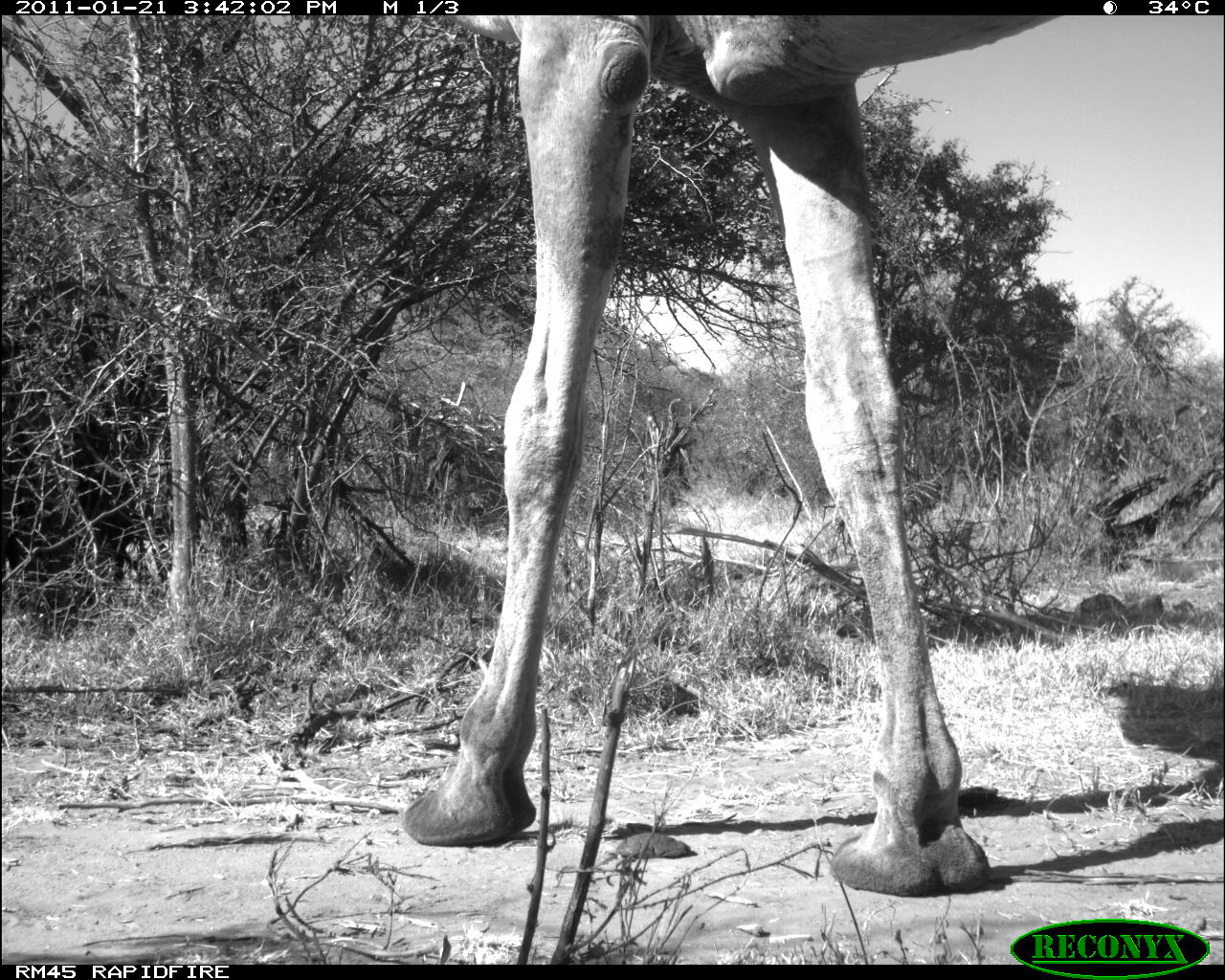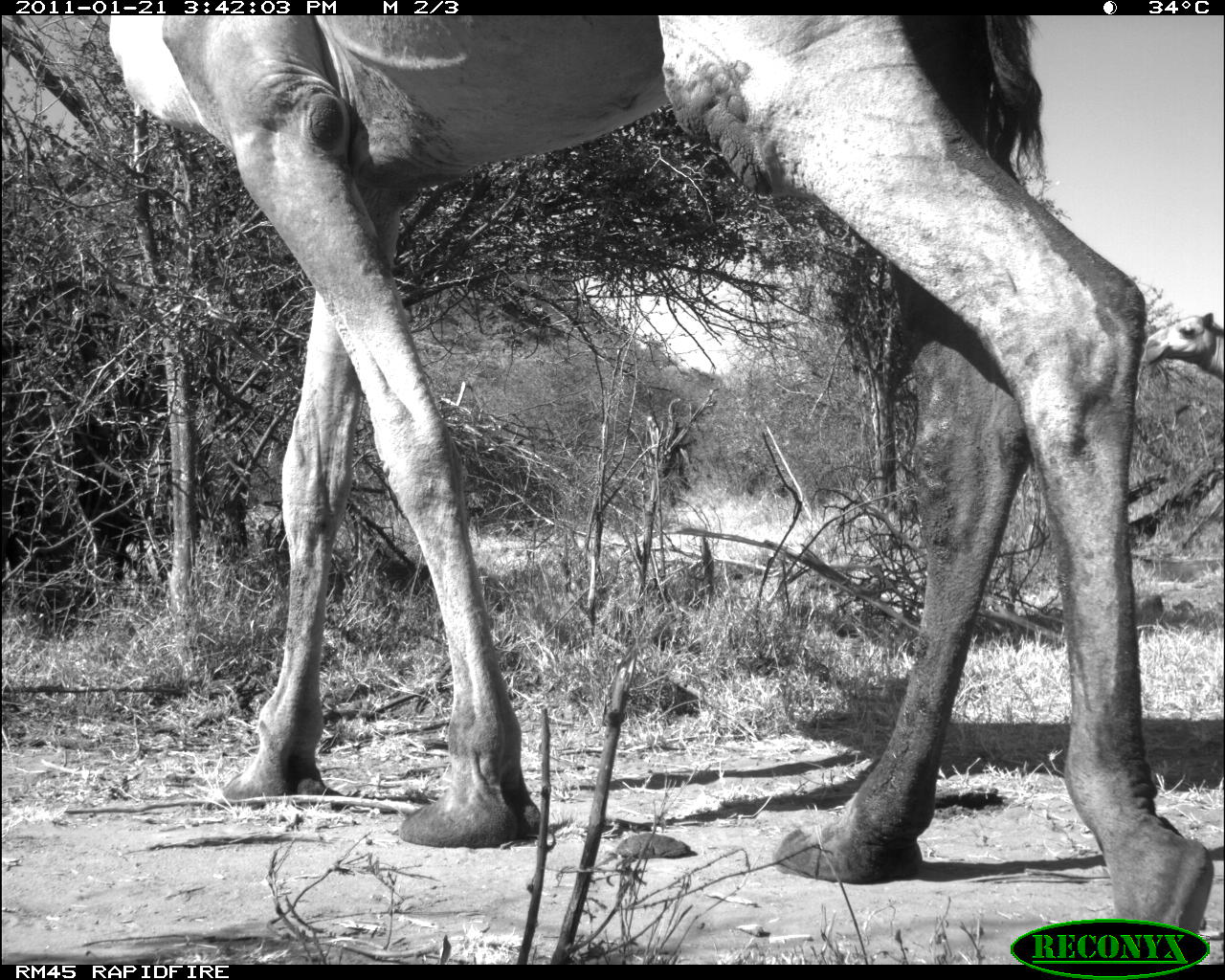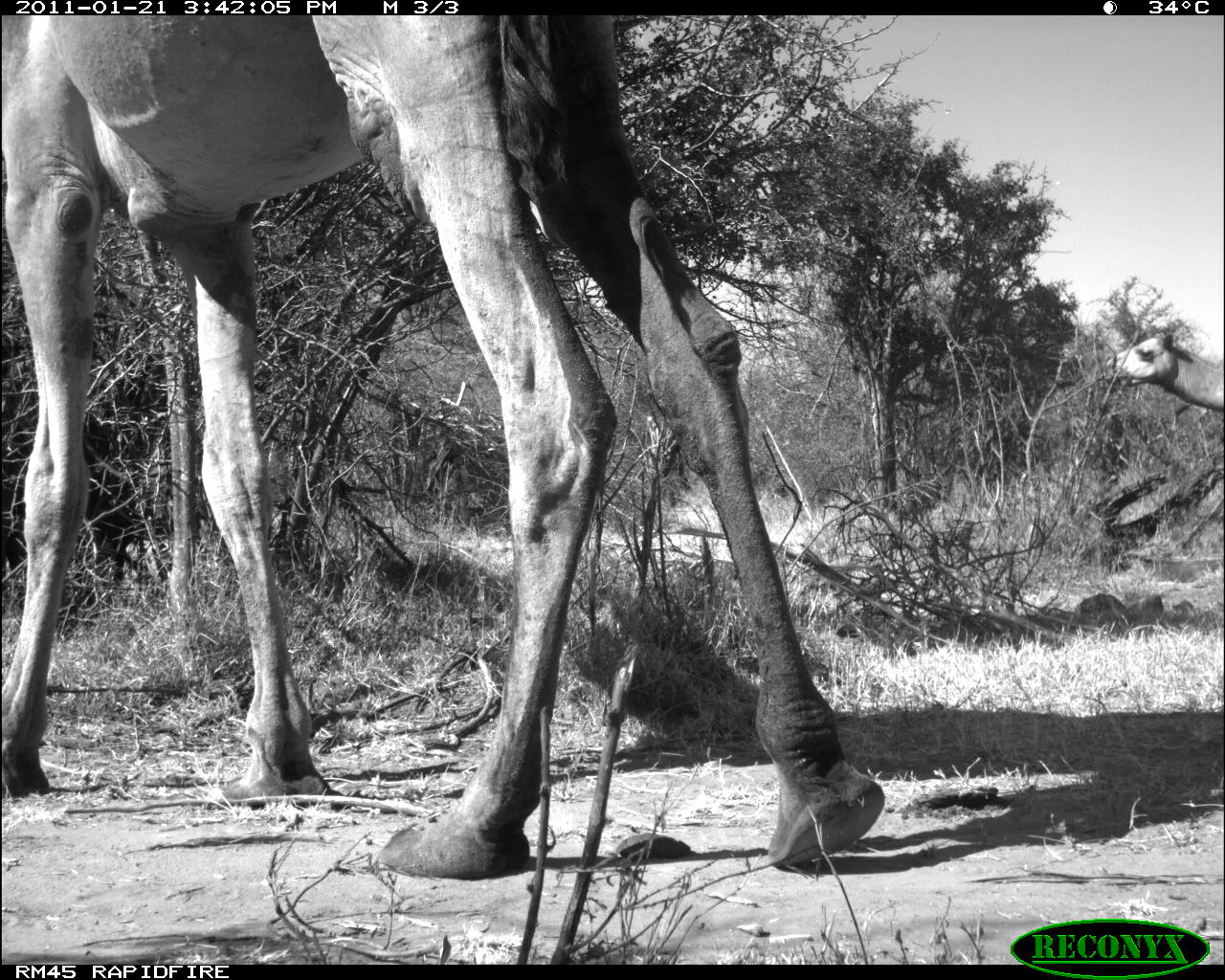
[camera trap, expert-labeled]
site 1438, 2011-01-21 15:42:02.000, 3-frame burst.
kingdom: Animalia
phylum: Chordata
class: Mammalia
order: Artiodactyla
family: Bovidae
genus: Madoqua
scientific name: Madoqua guentheri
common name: günther's dik-dik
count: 1